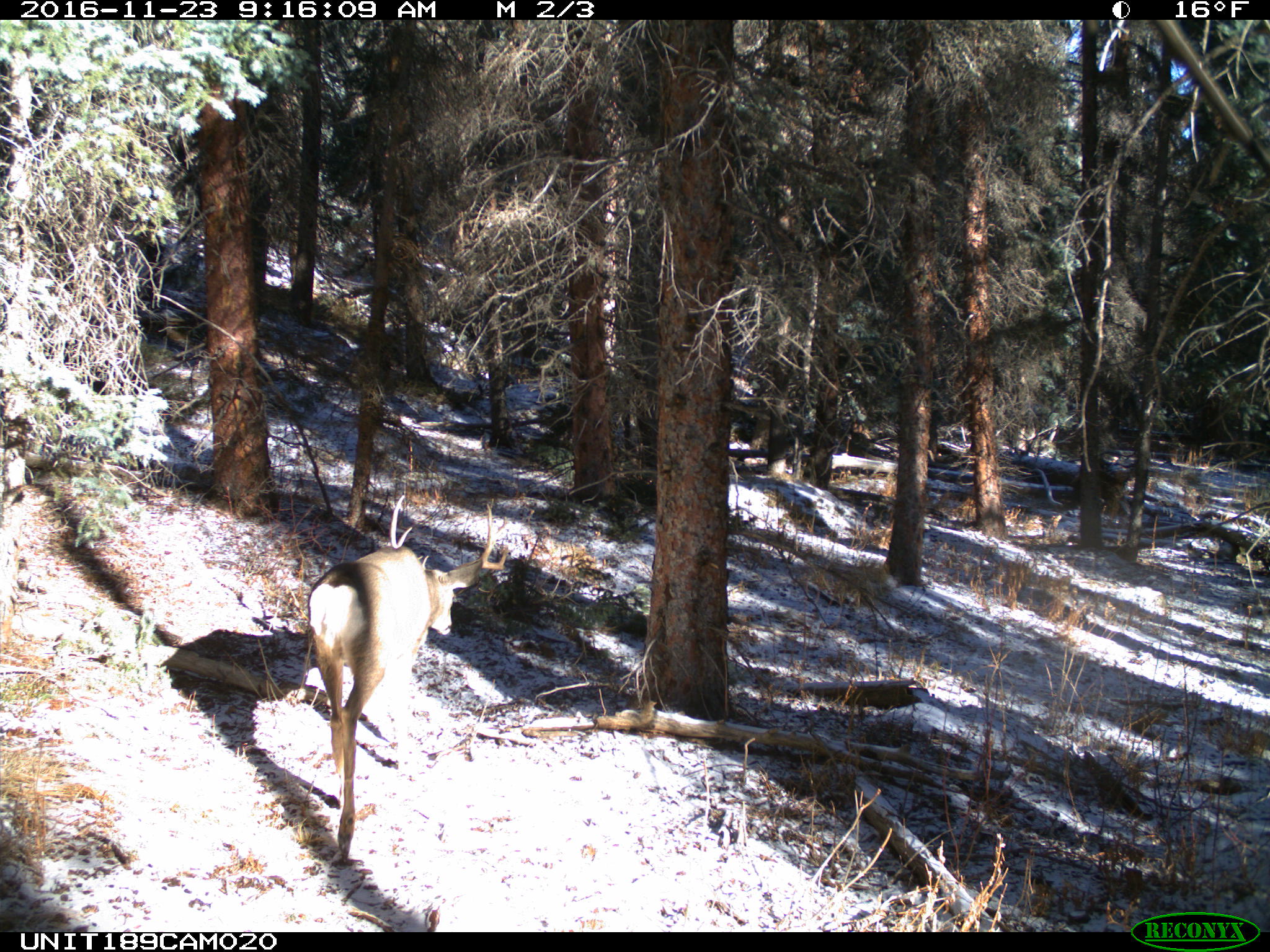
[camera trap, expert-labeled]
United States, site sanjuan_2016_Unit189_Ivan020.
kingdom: Animalia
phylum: Chordata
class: Mammalia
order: Artiodactyla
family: Cervidae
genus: Odocoileus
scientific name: Odocoileus hemionus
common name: mule deer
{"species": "Odocoileus hemionus (mule deer)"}